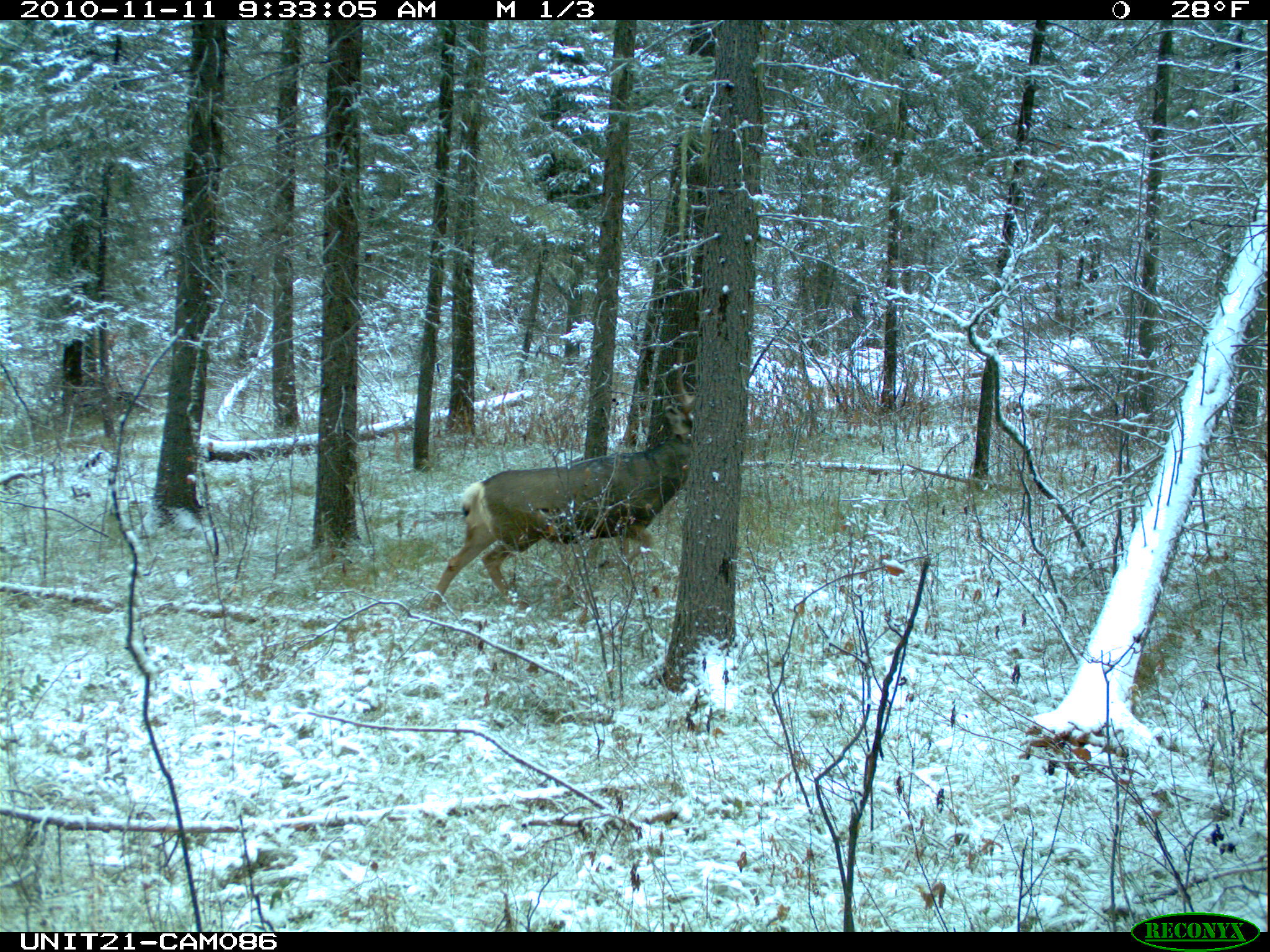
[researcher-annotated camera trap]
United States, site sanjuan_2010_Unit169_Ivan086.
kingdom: Animalia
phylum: Chordata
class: Mammalia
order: Artiodactyla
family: Cervidae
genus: Odocoileus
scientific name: Odocoileus hemionus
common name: mule deer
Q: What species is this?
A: Odocoileus hemionus (mule deer).